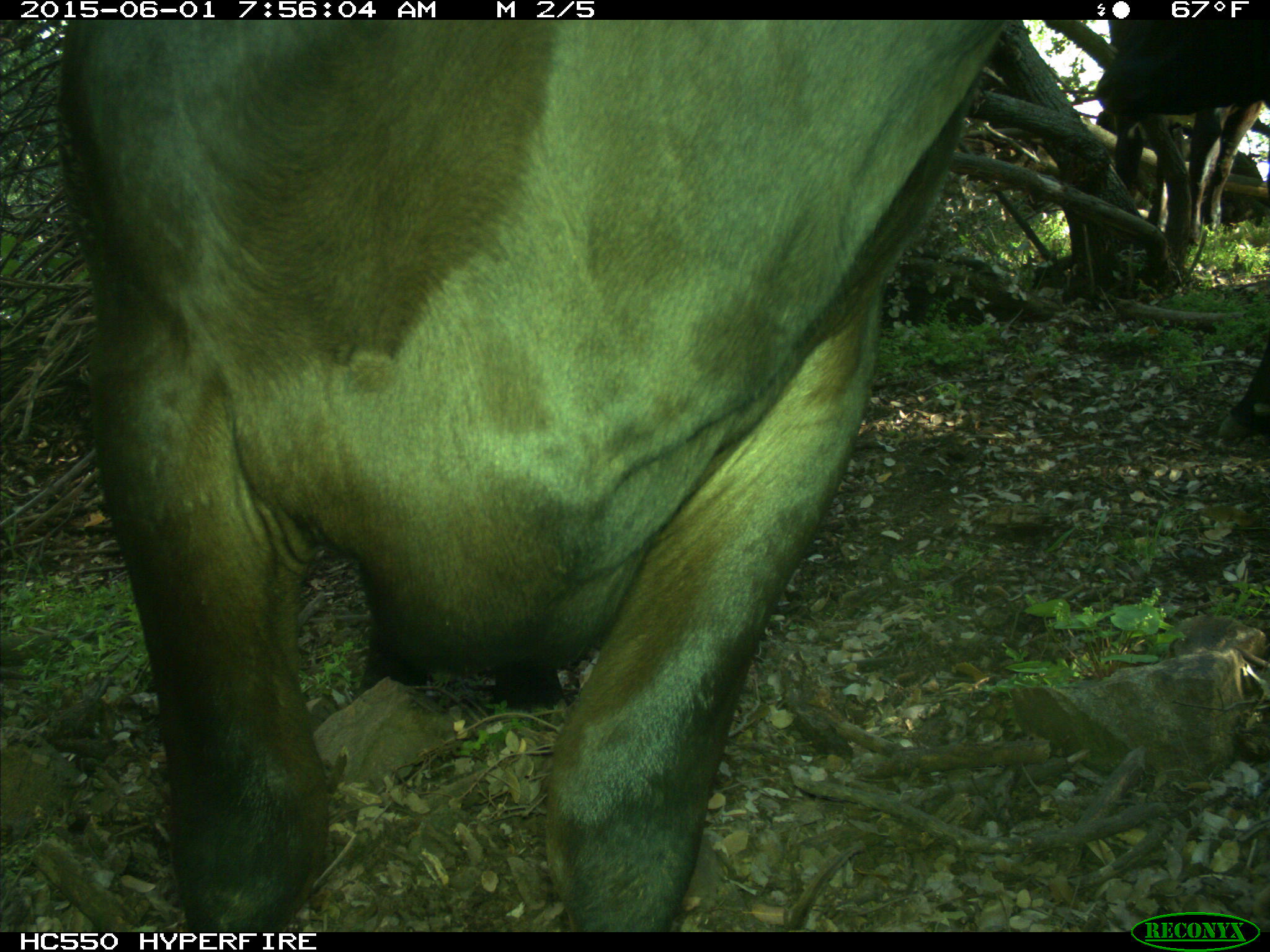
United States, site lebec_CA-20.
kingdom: Animalia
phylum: Chordata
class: Mammalia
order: Artiodactyla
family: Bovidae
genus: Bos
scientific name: Bos taurus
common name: domestic cow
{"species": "Bos taurus (domestic cow)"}